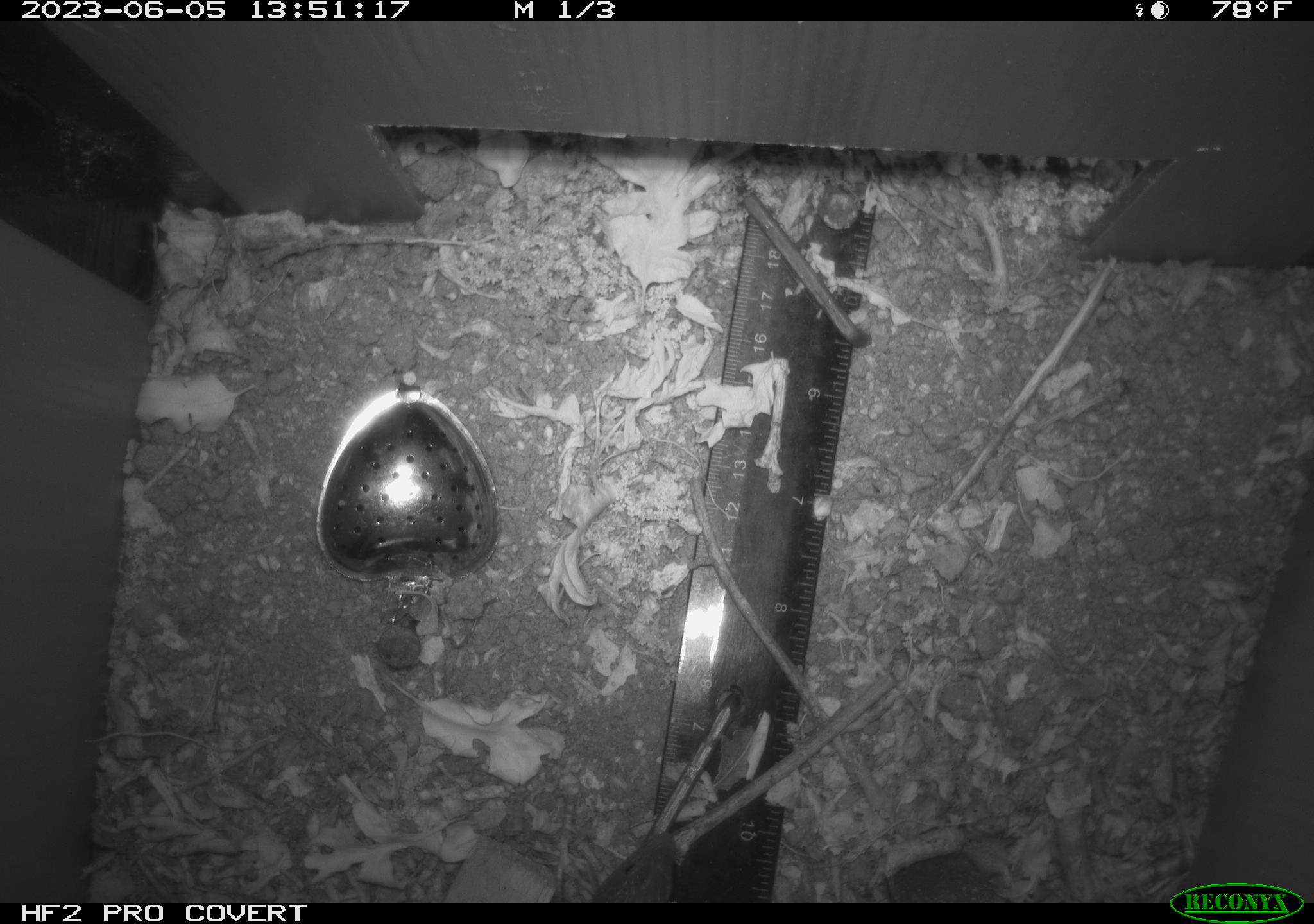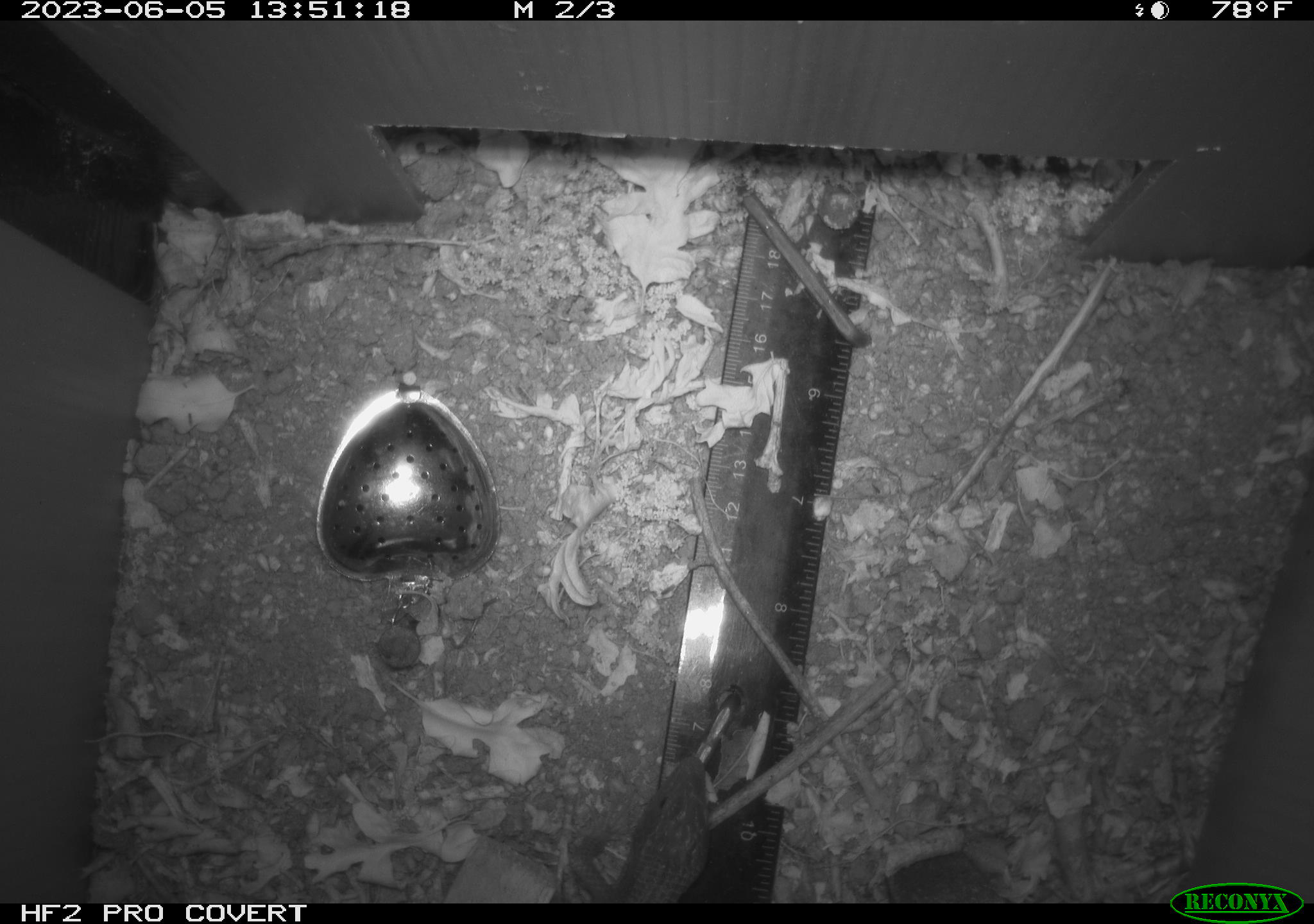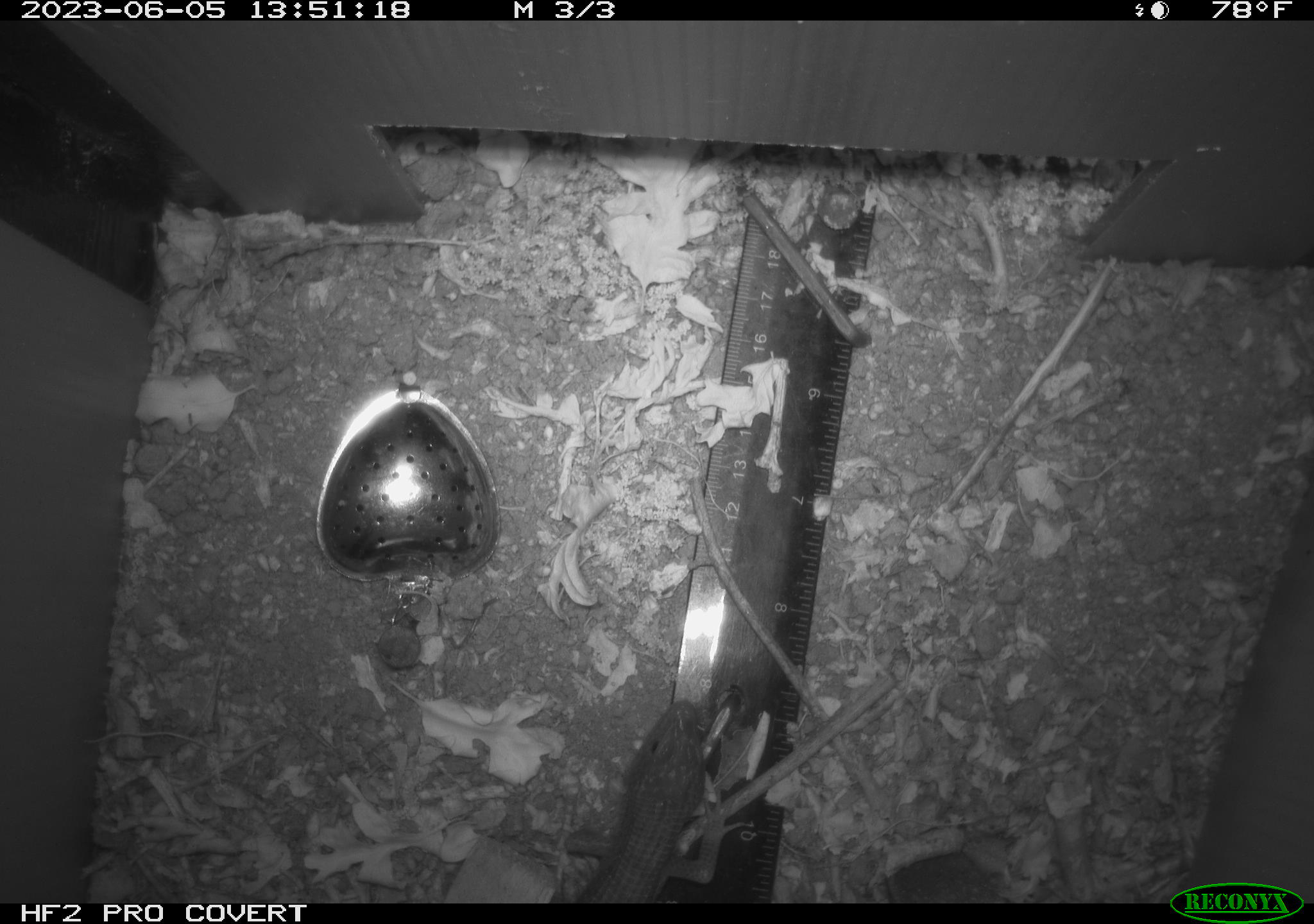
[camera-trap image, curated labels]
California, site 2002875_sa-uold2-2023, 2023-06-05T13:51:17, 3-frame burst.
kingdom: Animalia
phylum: Chordata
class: Reptilia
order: Squamata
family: Anguidae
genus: Elgaria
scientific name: Elgaria multicarinata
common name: southern alligator lizard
Southern alligator lizard (Elgaria multicarinata).